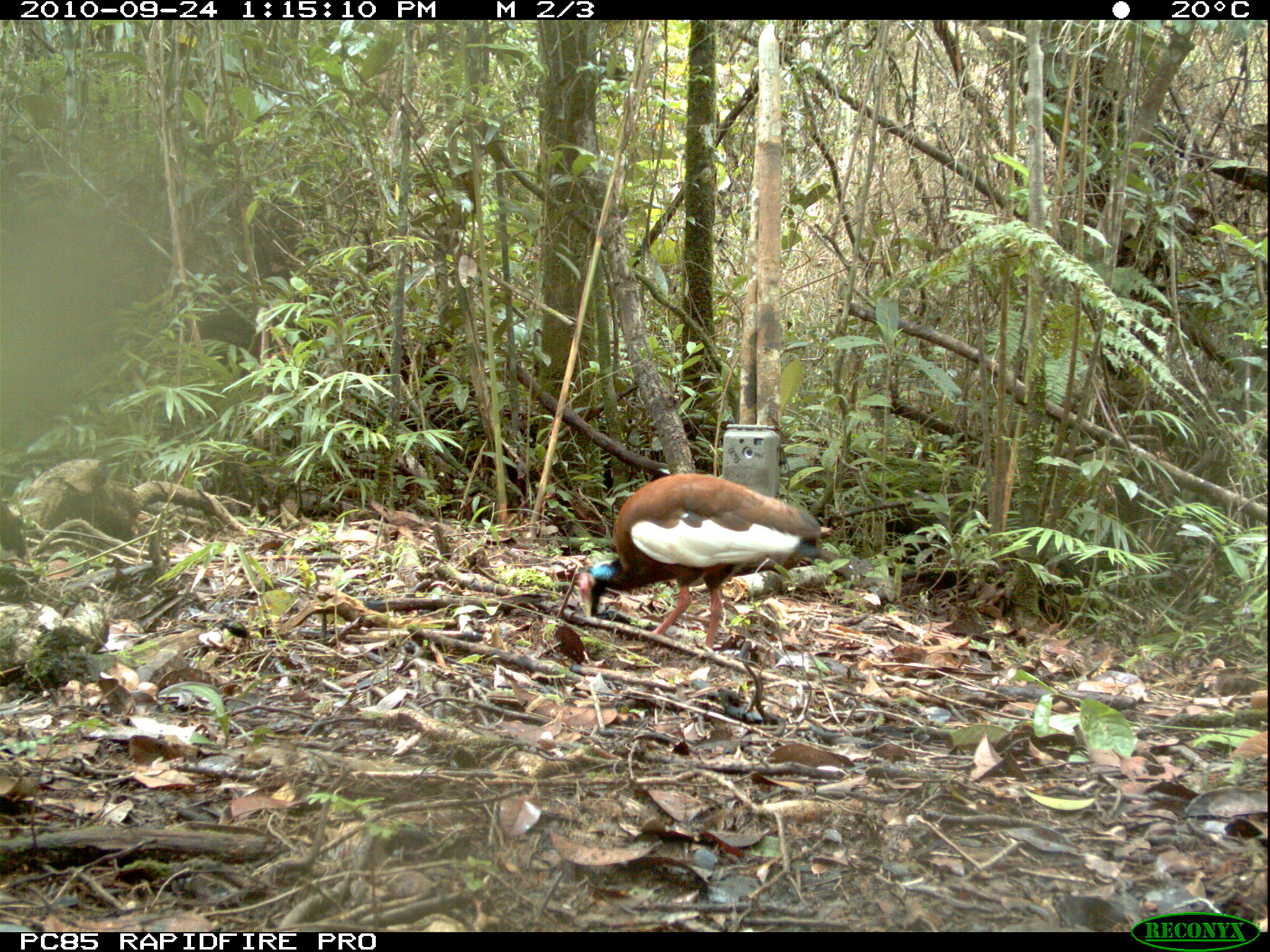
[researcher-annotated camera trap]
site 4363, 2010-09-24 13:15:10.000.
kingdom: Animalia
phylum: Chordata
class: Aves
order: Pelecaniformes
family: Threskiornithidae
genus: Lophotibis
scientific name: Lophotibis cristata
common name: madagascar ibis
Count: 1.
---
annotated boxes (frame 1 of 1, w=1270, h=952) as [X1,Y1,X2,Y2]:
lophotibis cristata: [578,472,823,649]